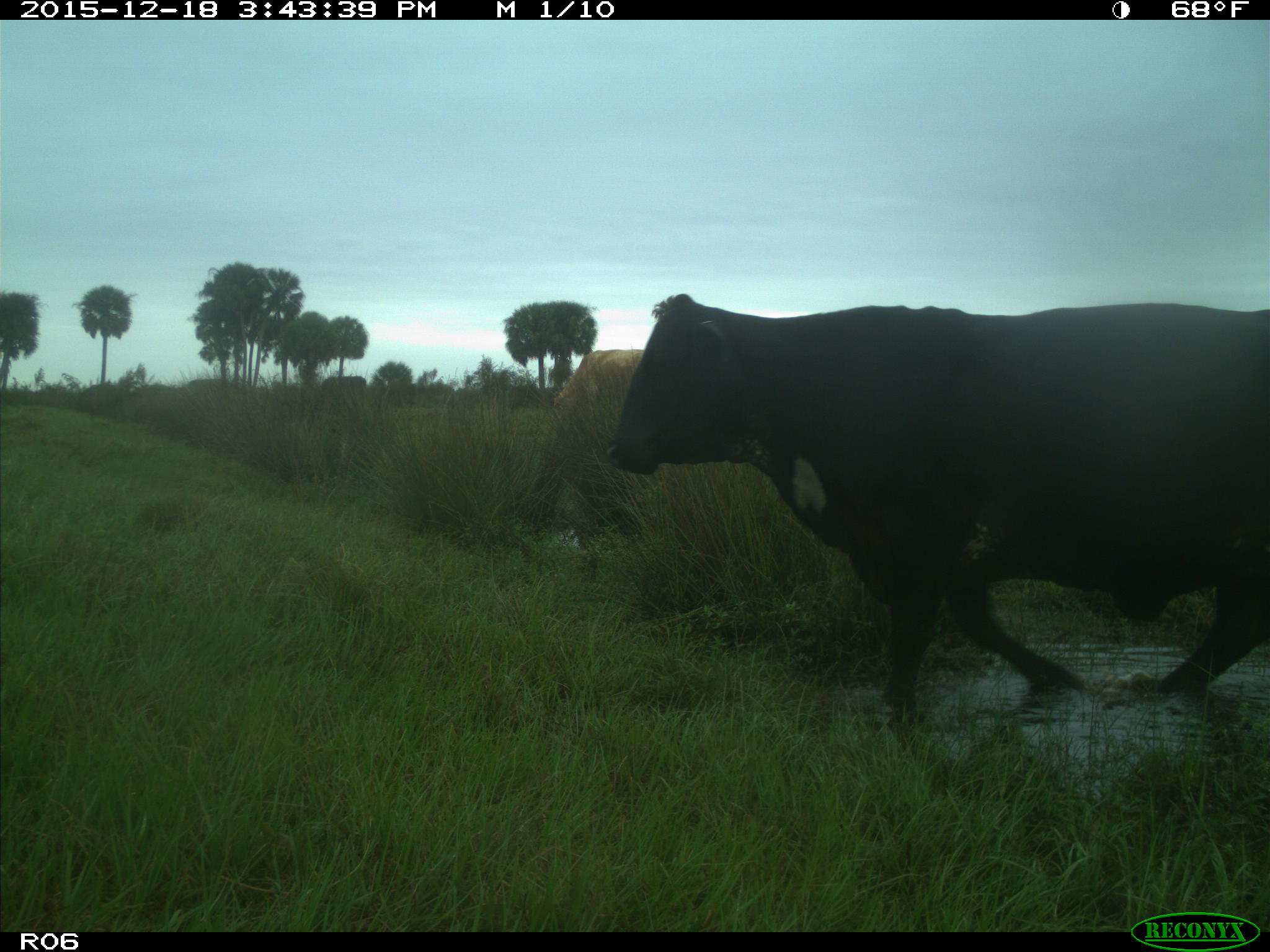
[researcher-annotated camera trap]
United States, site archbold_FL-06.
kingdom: Animalia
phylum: Chordata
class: Mammalia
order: Artiodactyla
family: Bovidae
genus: Bos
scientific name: Bos taurus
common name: domestic cow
Bos taurus (domestic cow).